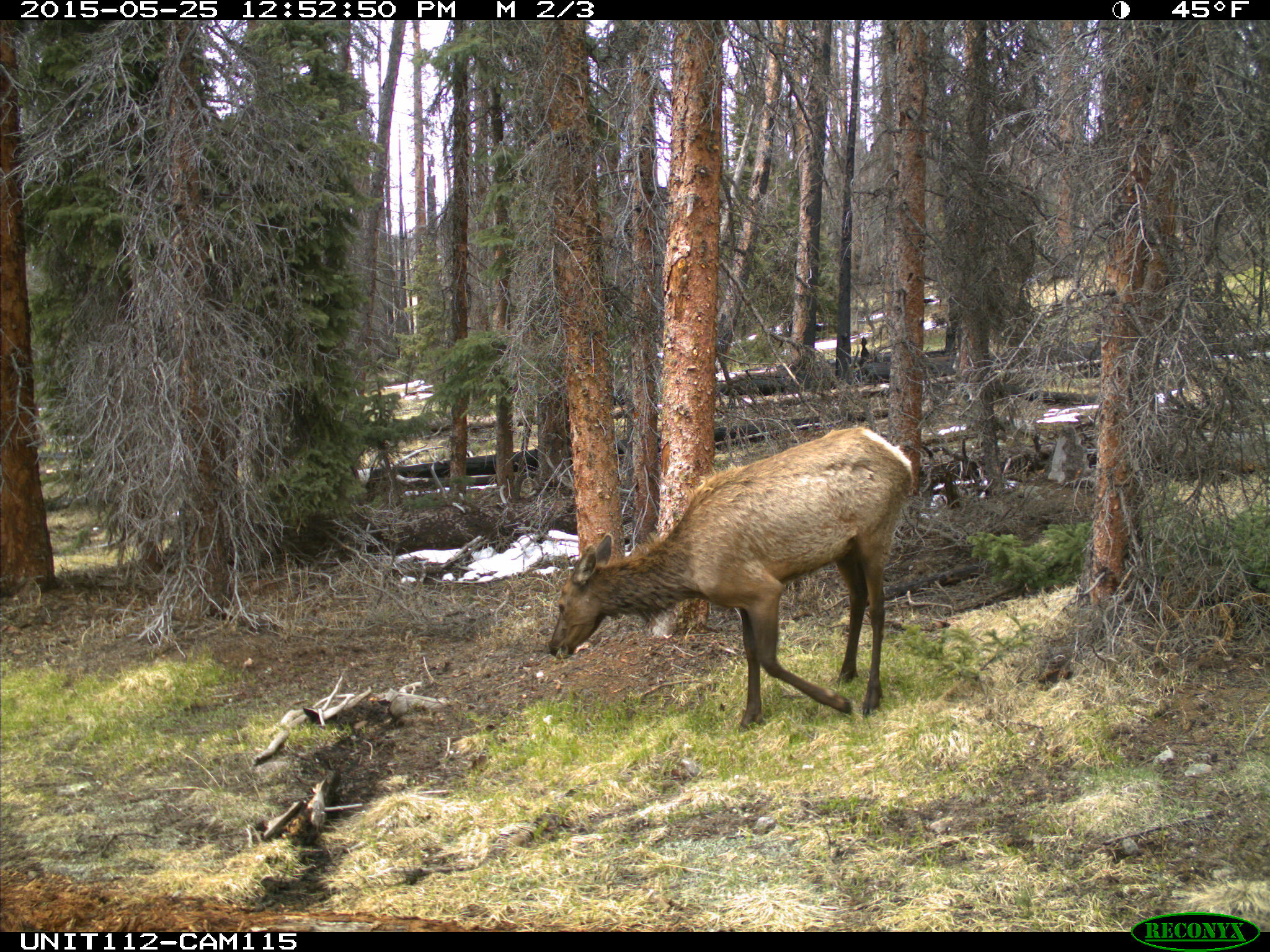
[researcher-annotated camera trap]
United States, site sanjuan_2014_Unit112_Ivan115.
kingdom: Animalia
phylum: Chordata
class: Mammalia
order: Artiodactyla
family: Cervidae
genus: Cervus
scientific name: Cervus elaphus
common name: red deer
Cervus elaphus (red deer).